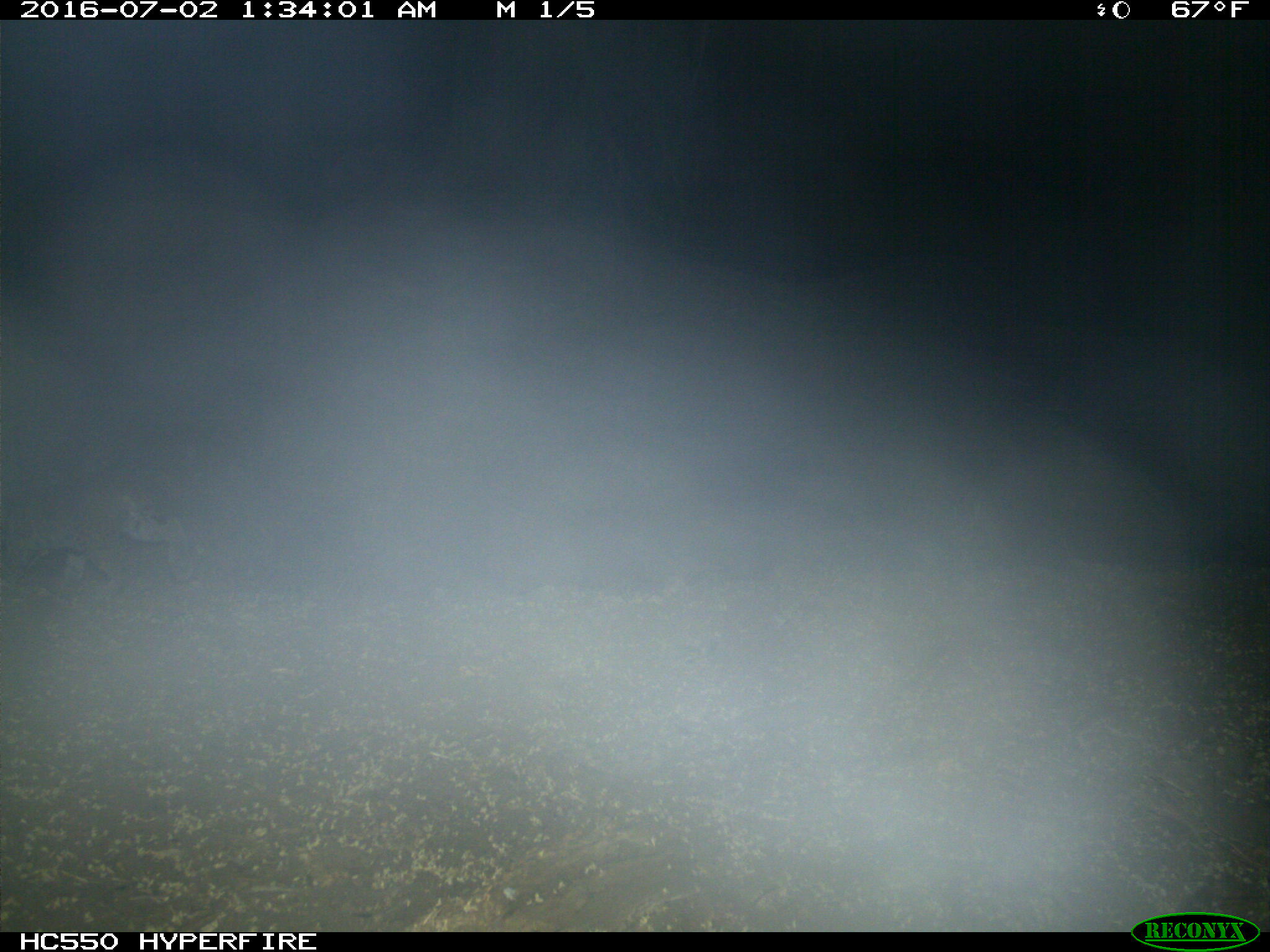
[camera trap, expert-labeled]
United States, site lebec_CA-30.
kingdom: Animalia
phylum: Chordata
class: Mammalia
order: Carnivora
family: Felidae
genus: Lynx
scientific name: Lynx rufus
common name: bobcat